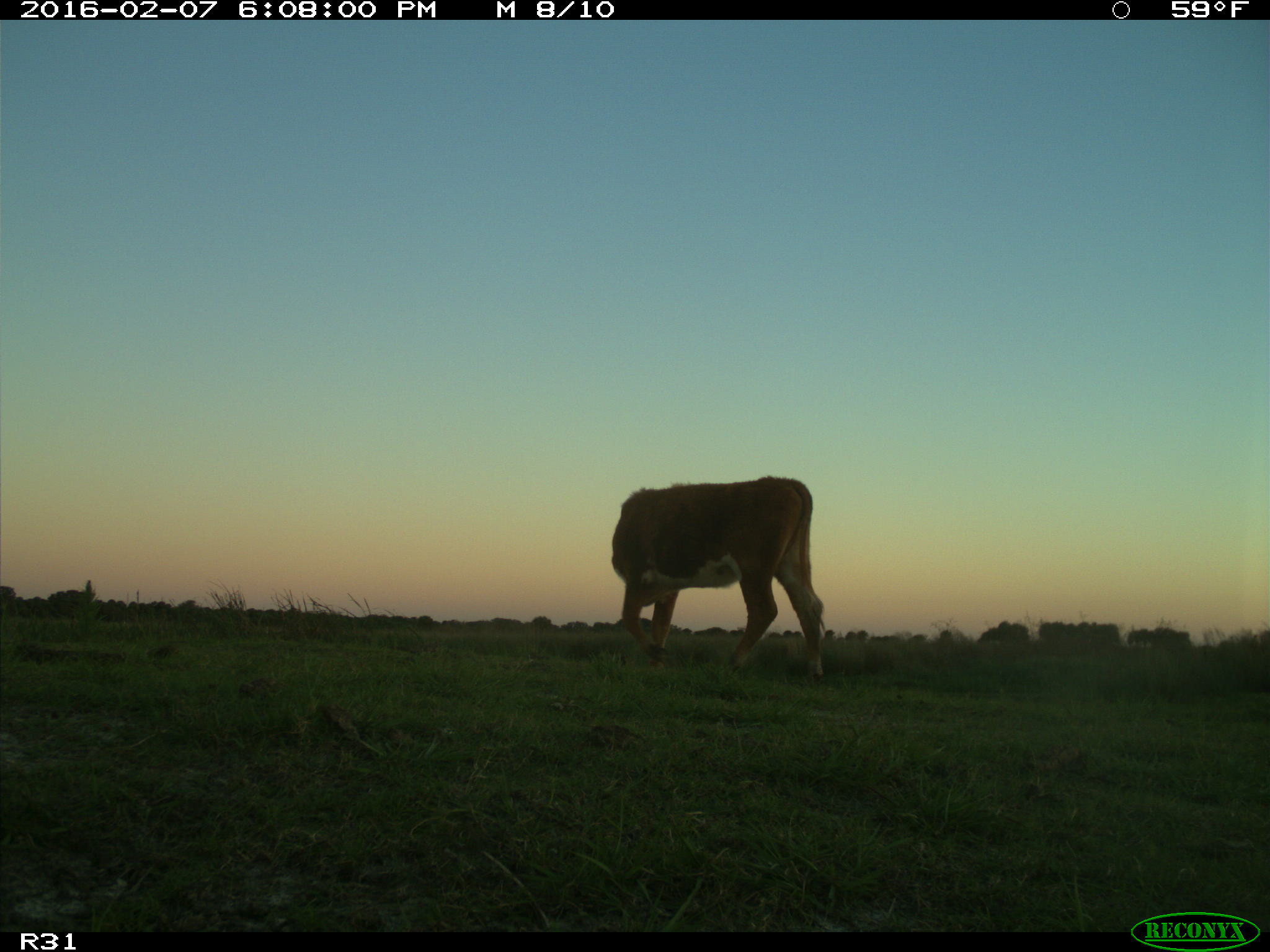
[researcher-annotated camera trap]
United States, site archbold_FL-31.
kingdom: Animalia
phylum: Chordata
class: Mammalia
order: Artiodactyla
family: Bovidae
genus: Bos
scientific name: Bos taurus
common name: domestic cow